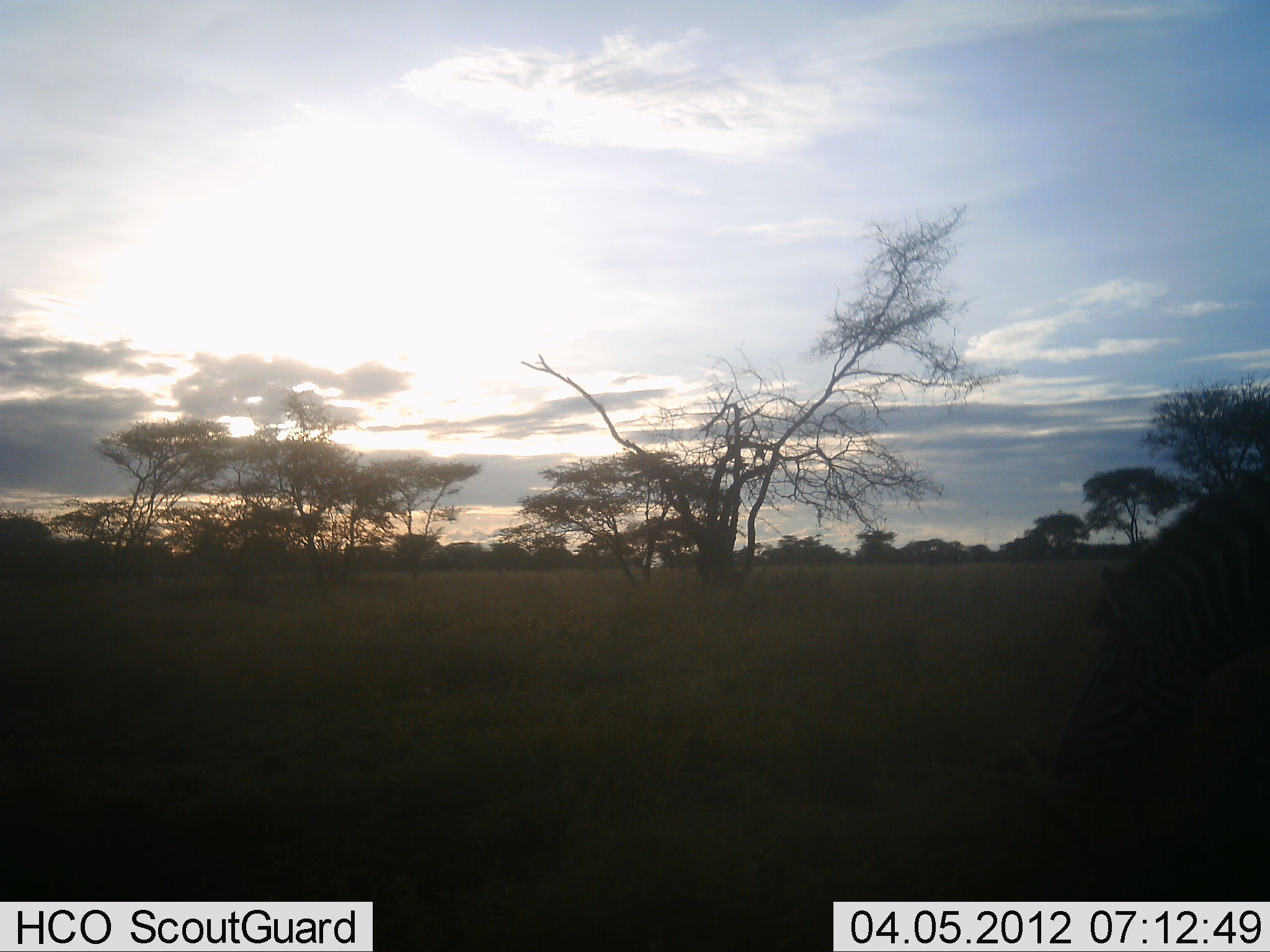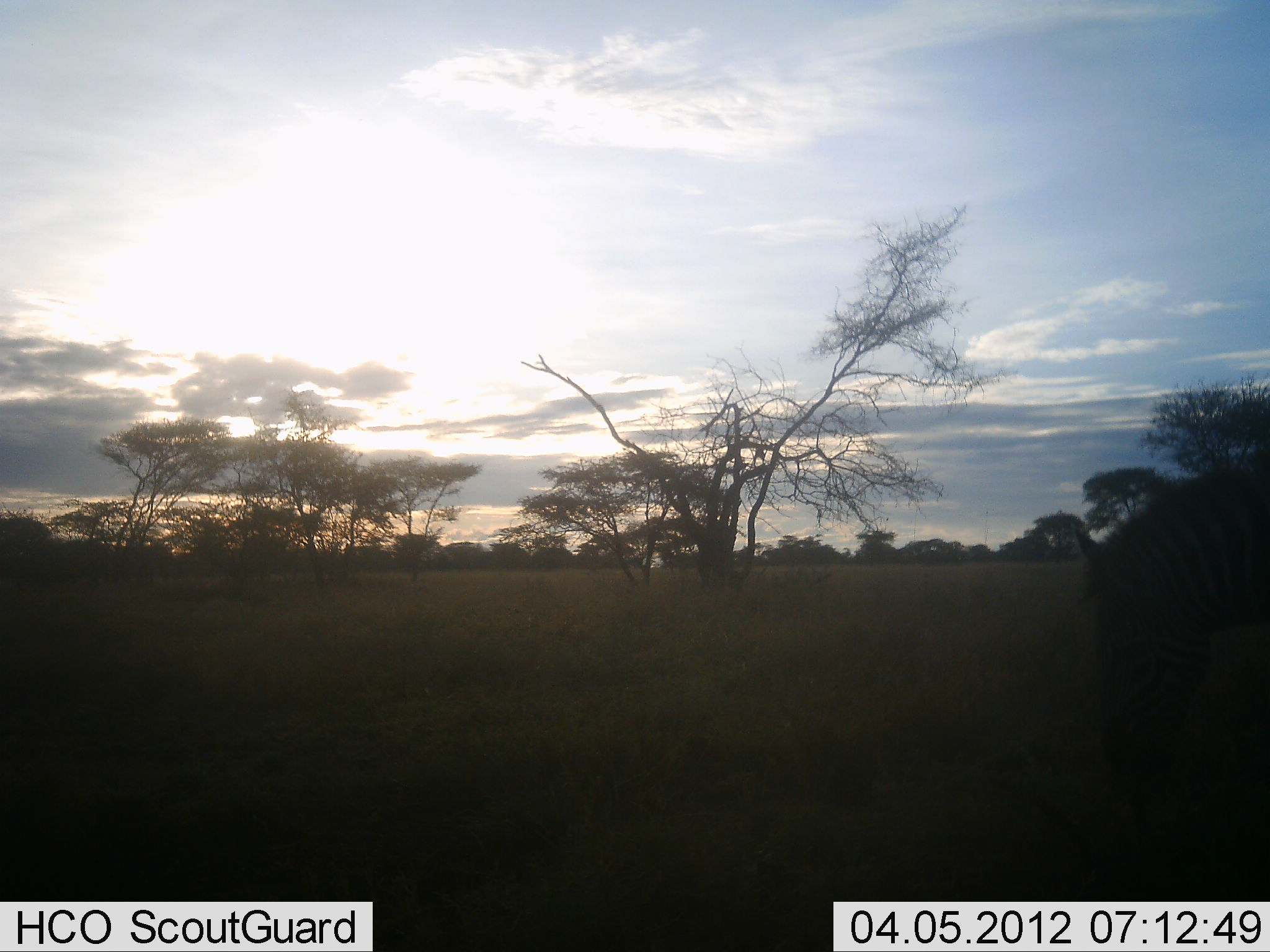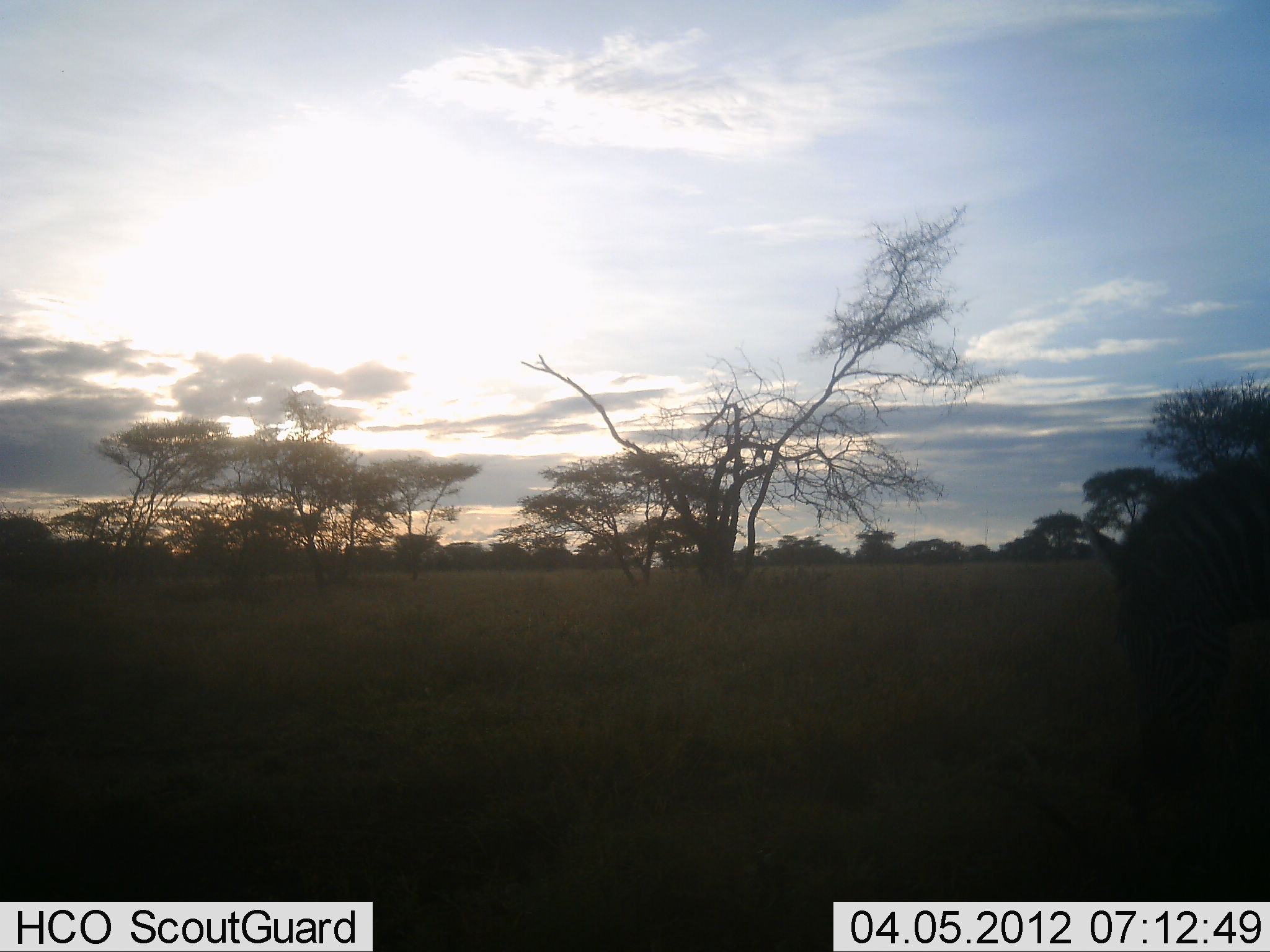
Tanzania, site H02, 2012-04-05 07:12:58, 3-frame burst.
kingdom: Animalia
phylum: Chordata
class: Mammalia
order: Perissodactyla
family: Equidae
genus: Equus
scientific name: Equus quagga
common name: plains zebra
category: zebra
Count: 1.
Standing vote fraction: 18%.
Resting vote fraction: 0%.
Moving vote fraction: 14%.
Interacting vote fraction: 0%.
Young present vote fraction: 0%.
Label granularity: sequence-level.